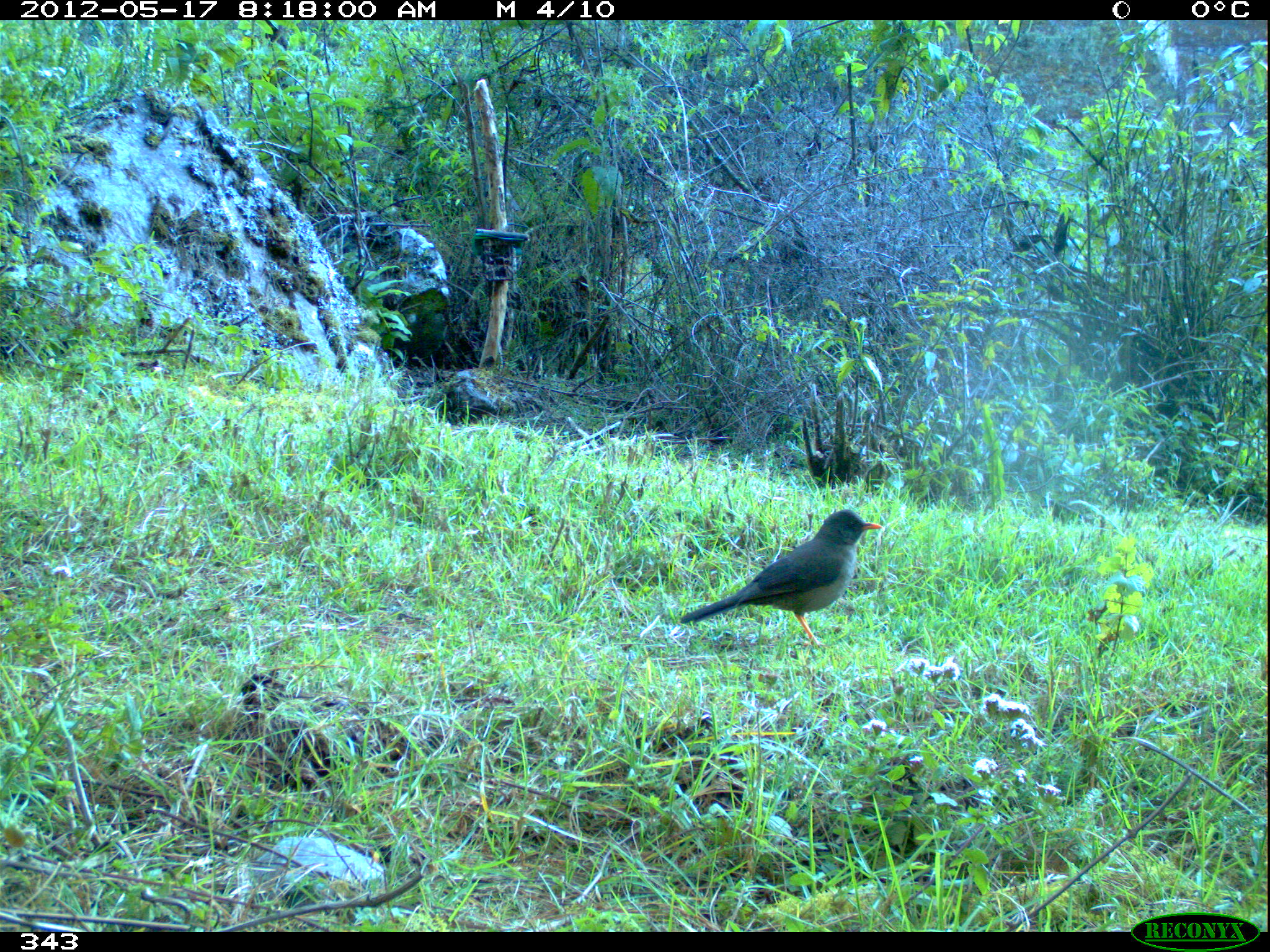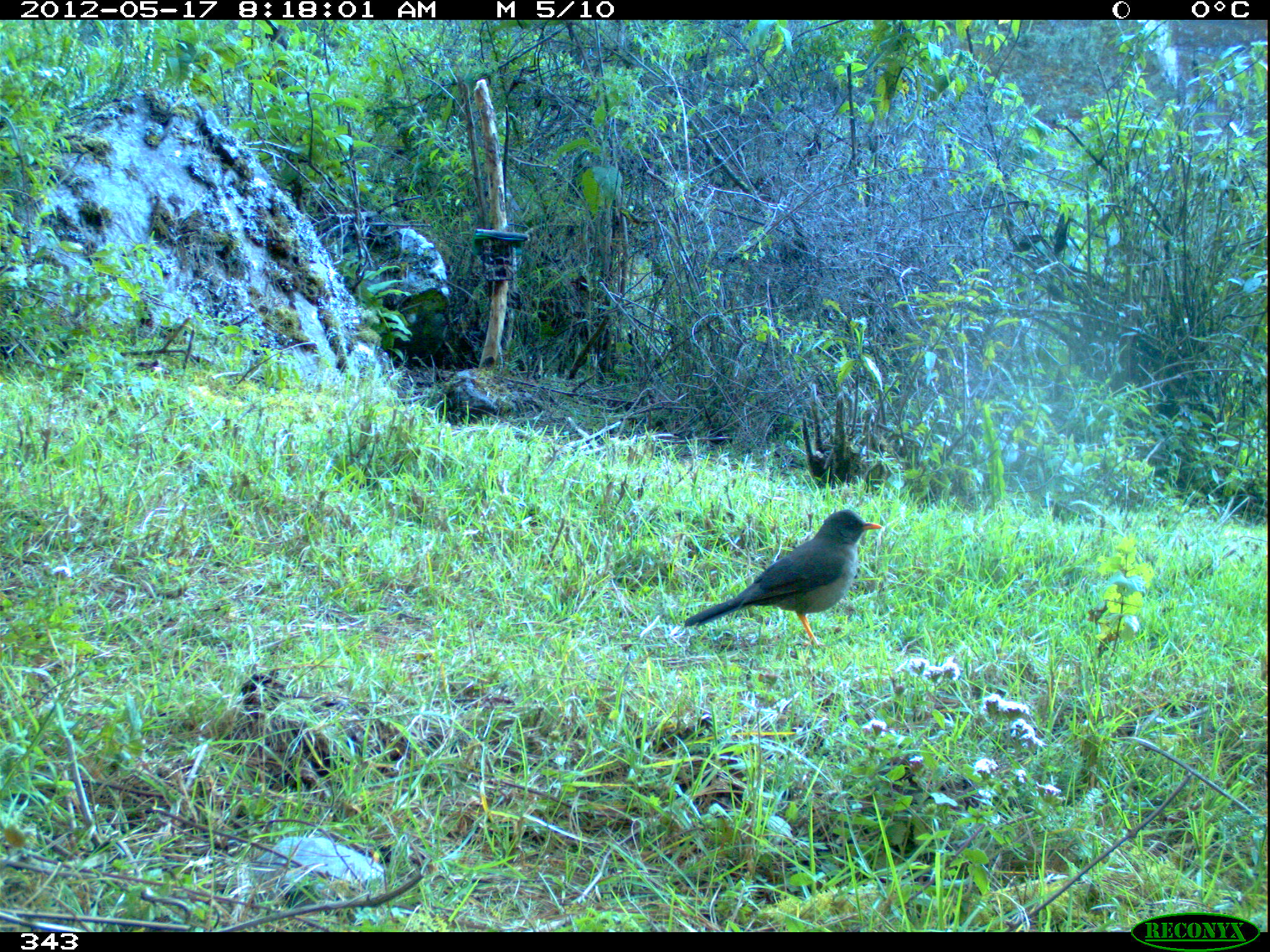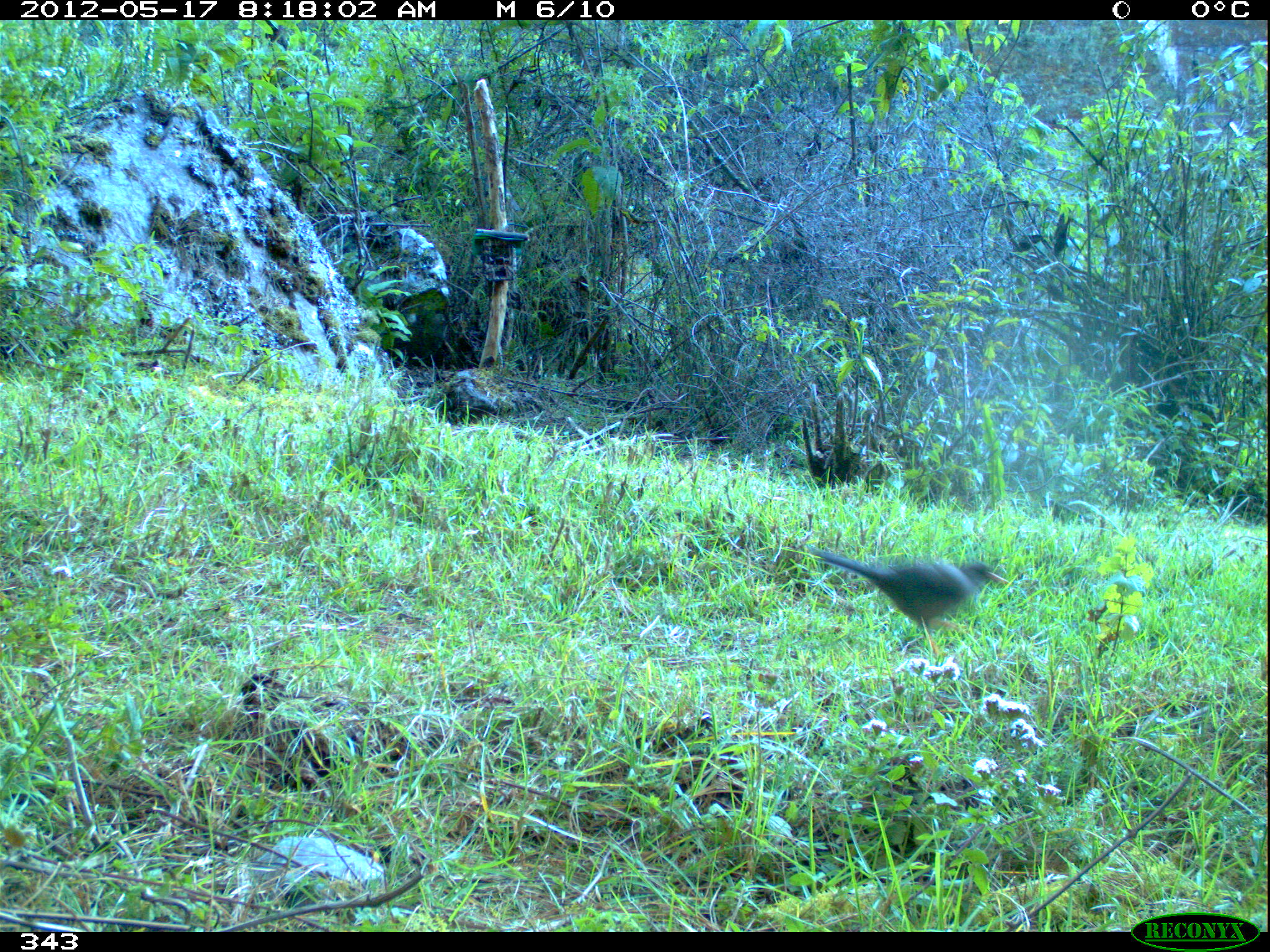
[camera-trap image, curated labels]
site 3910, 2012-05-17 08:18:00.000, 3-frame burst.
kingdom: Animalia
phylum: Chordata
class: Aves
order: Passeriformes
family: Turdidae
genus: Turdus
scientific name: Turdus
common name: true thrushes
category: turdus sp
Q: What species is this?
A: Turdus sp (true thrushes) (Turdus).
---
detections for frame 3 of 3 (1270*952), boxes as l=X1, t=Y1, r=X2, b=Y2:
turdus sp: l=806, t=545, r=1008, b=656